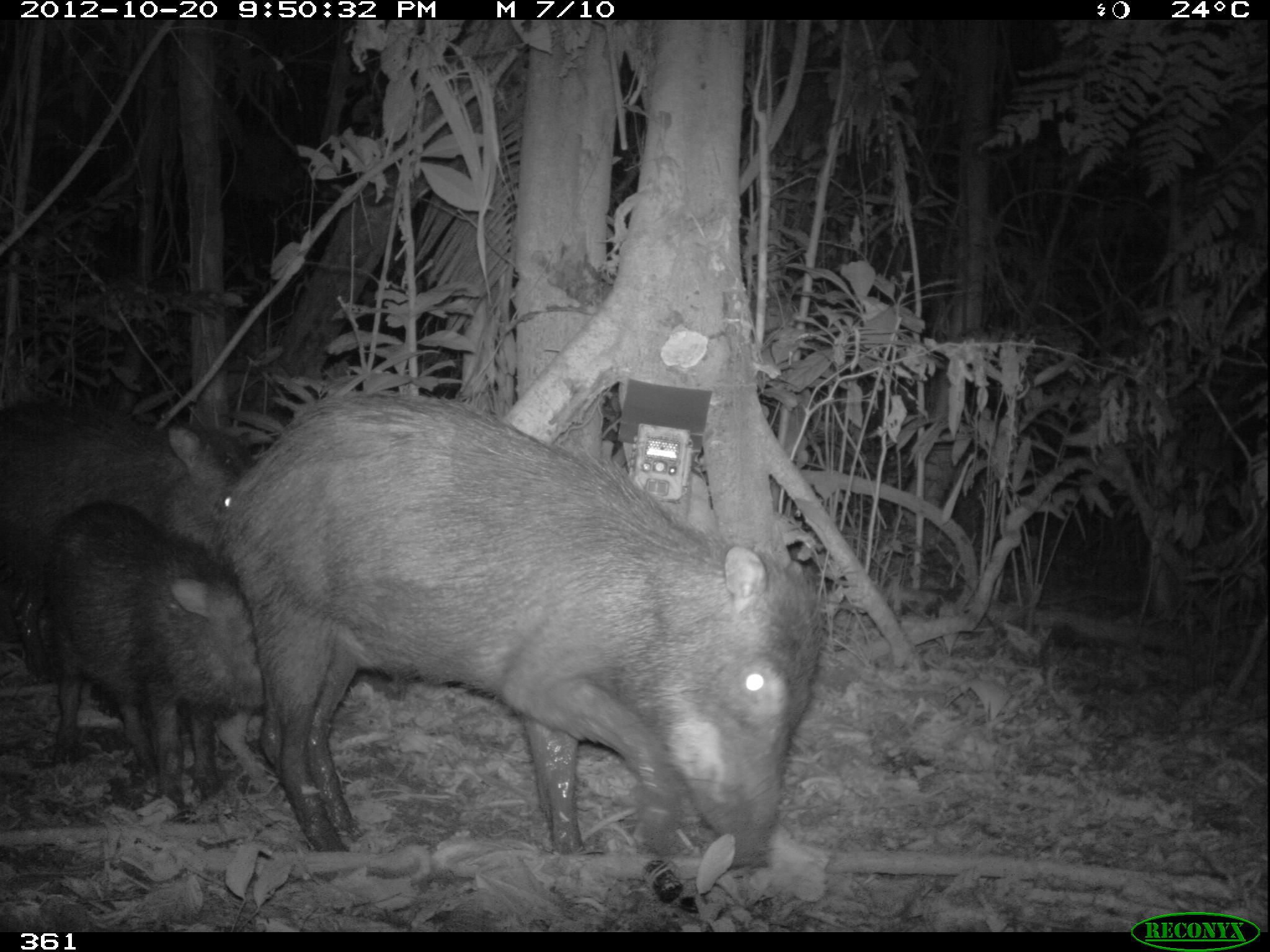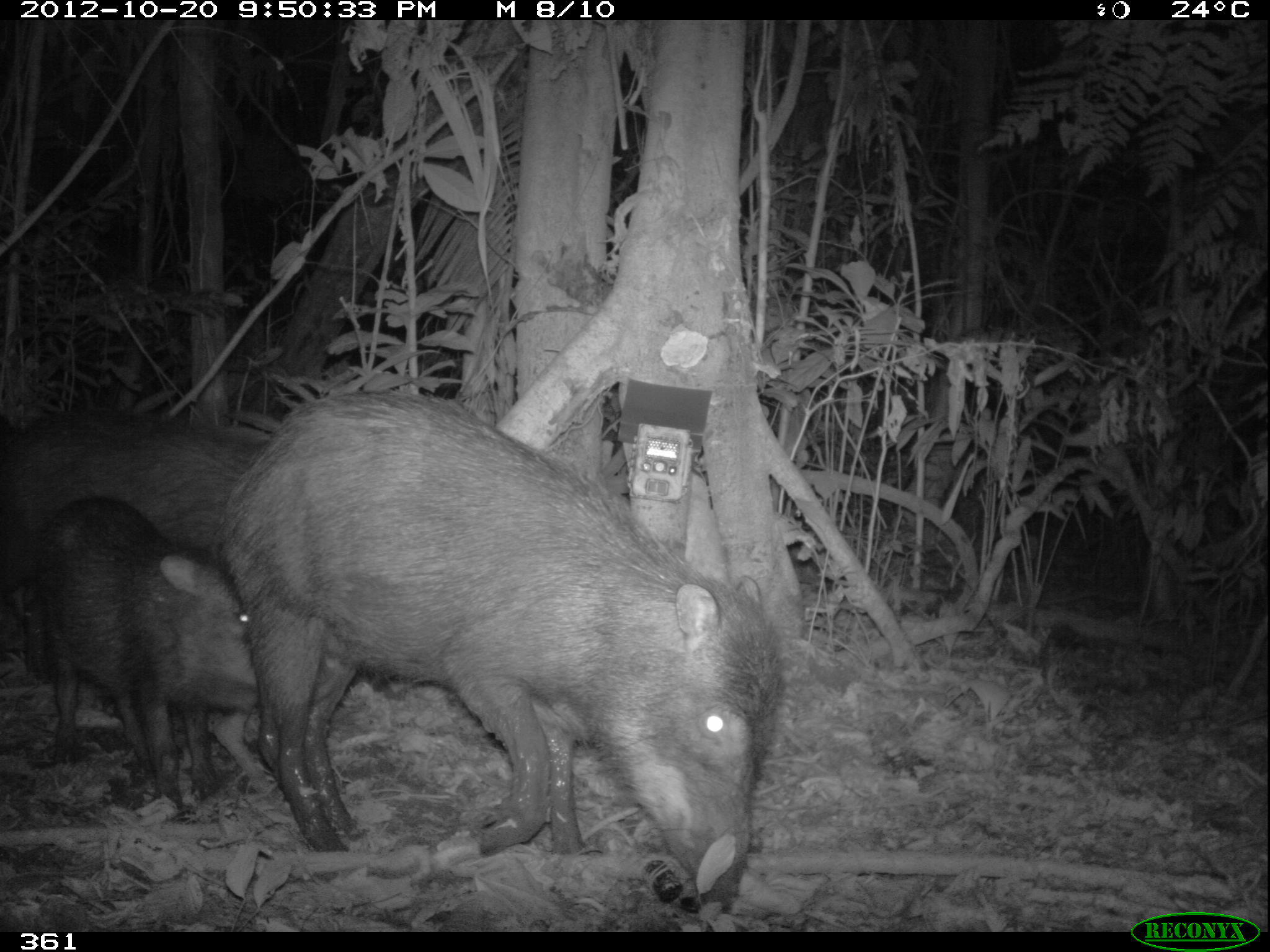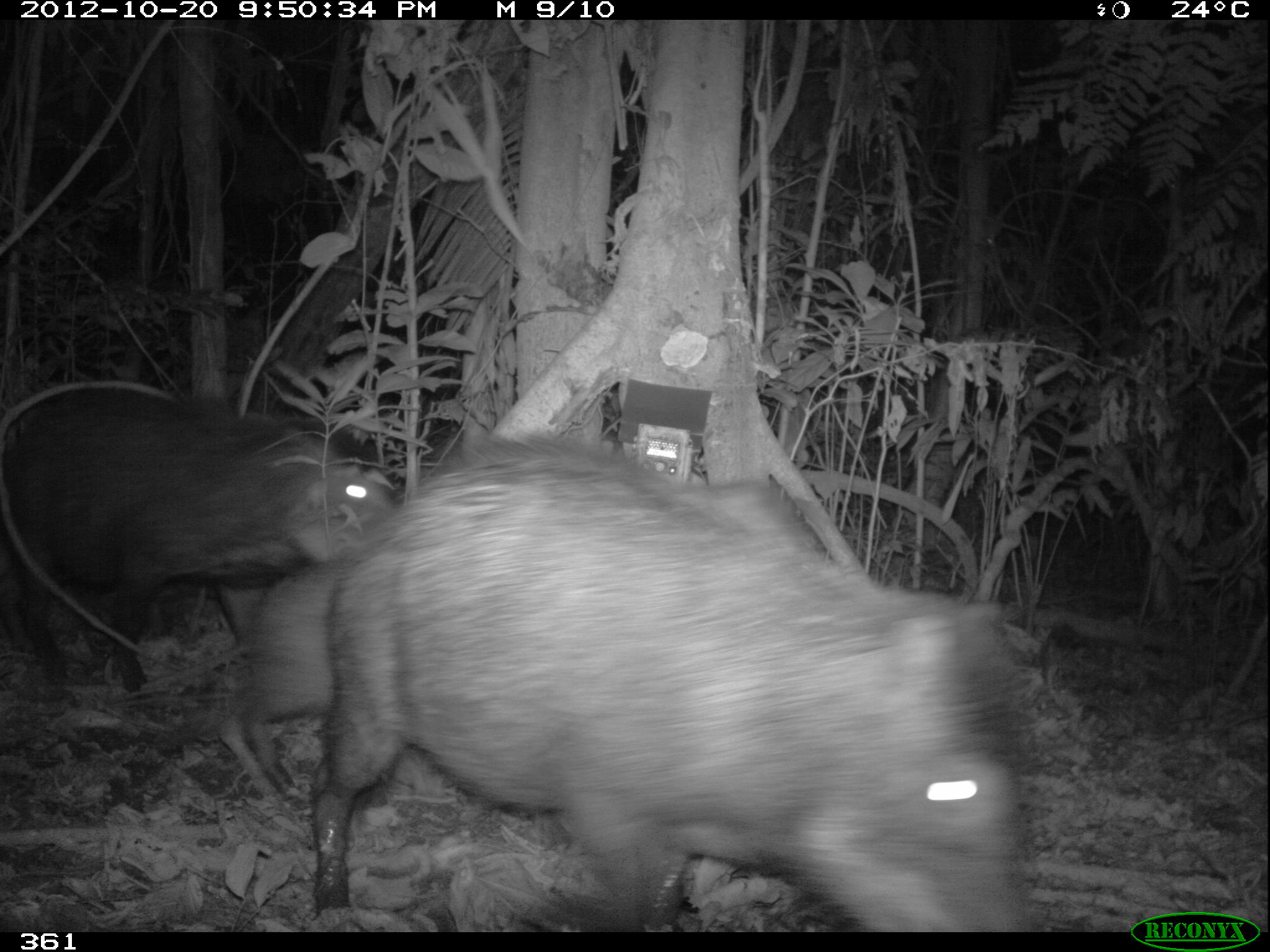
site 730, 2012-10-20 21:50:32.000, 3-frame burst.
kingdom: Animalia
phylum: Chordata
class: Mammalia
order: Artiodactyla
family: Tayassuidae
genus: Tayassu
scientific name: Tayassu pecari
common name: white-lipped peccary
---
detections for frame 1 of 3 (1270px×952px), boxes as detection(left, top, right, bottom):
tayassu pecari: detection(227, 384, 822, 870); detection(35, 493, 265, 825); detection(1, 393, 242, 664)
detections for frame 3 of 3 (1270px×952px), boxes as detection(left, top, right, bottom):
tayassu pecari: detection(308, 438, 1031, 930); detection(215, 477, 857, 806); detection(1, 385, 404, 693)